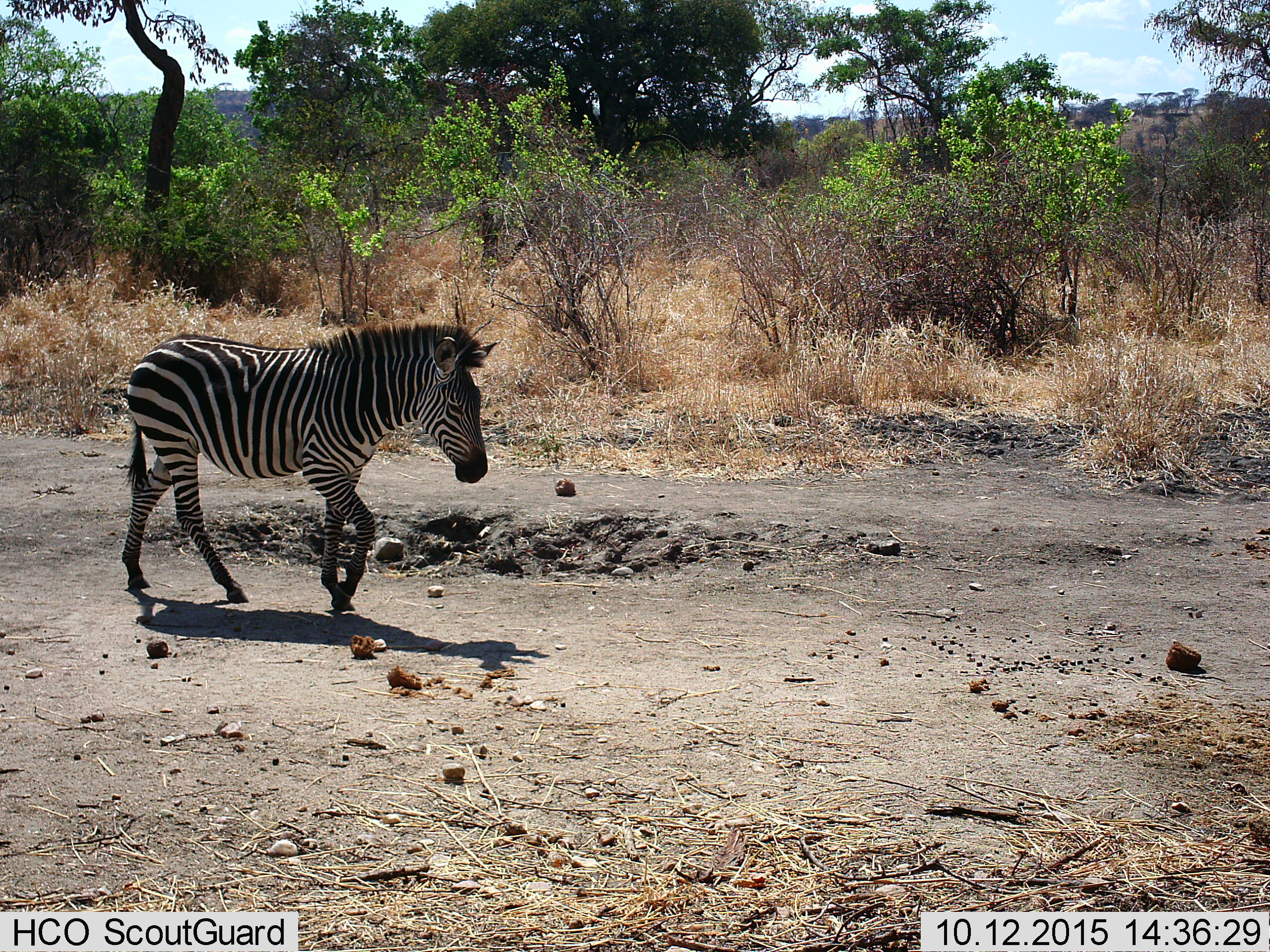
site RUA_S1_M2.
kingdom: Animalia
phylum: Chordata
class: Mammalia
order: Perissodactyla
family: Equidae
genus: Equus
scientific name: Equus quagga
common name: plains zebra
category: zebraplains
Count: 1.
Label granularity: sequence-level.